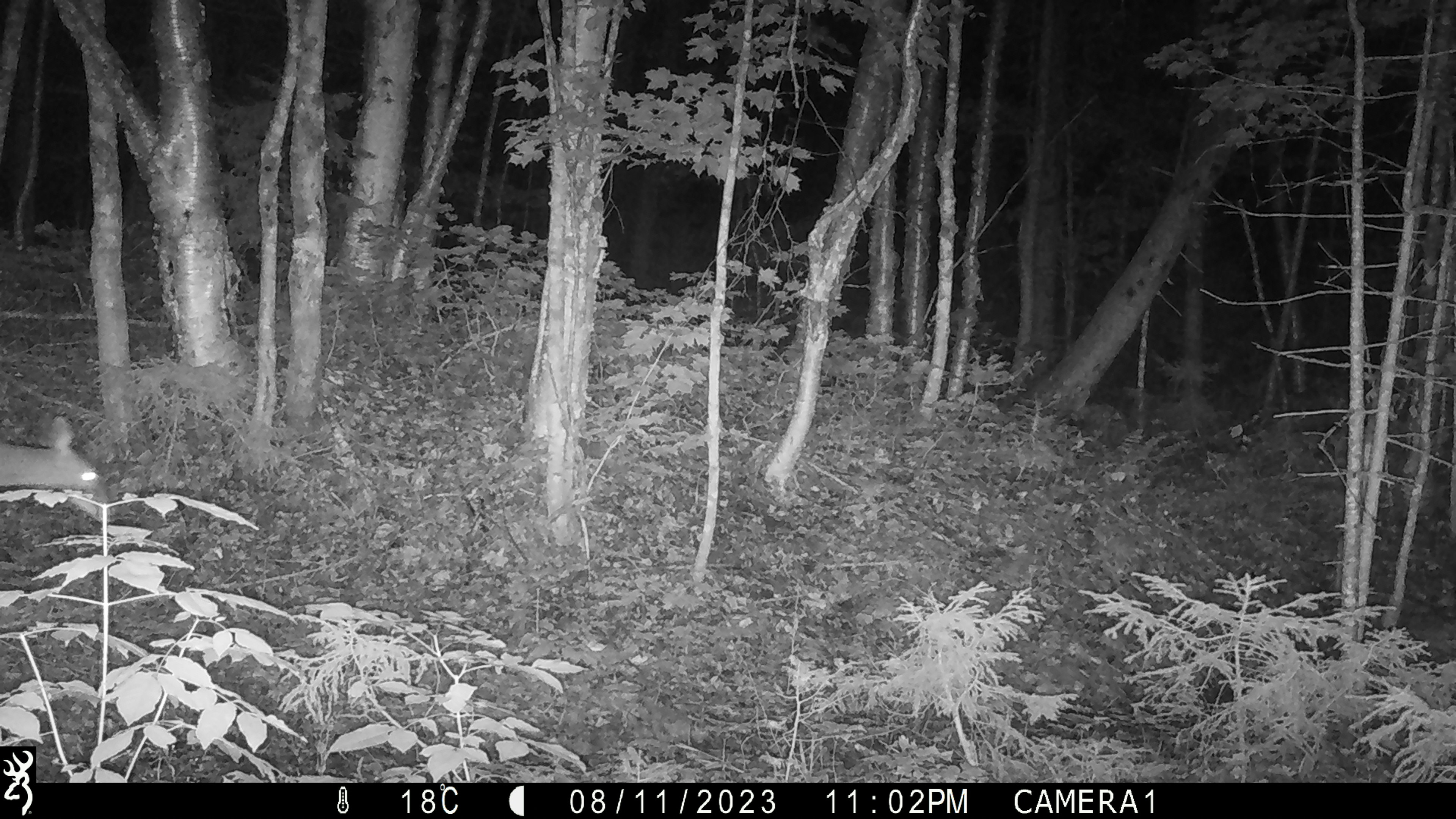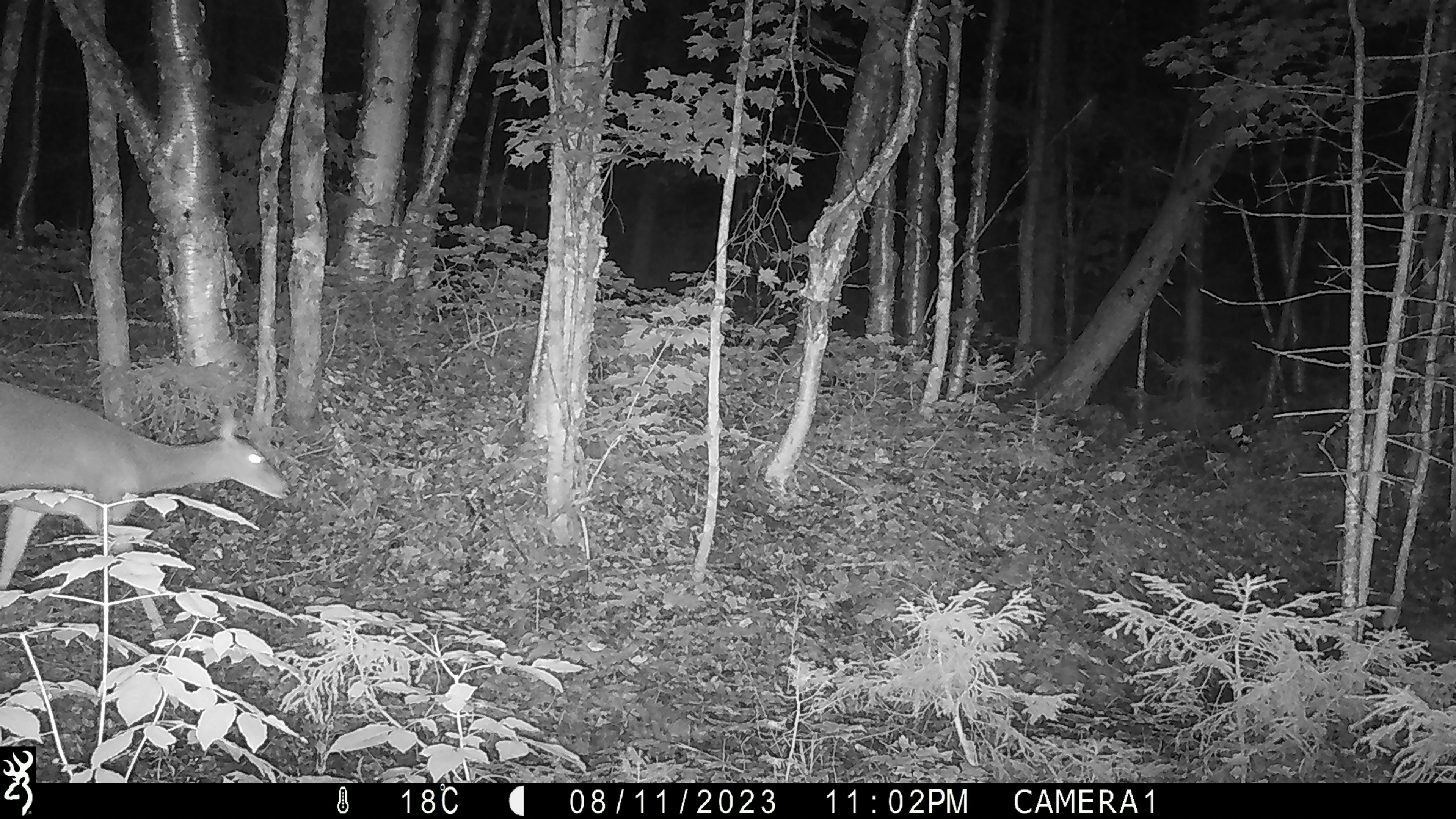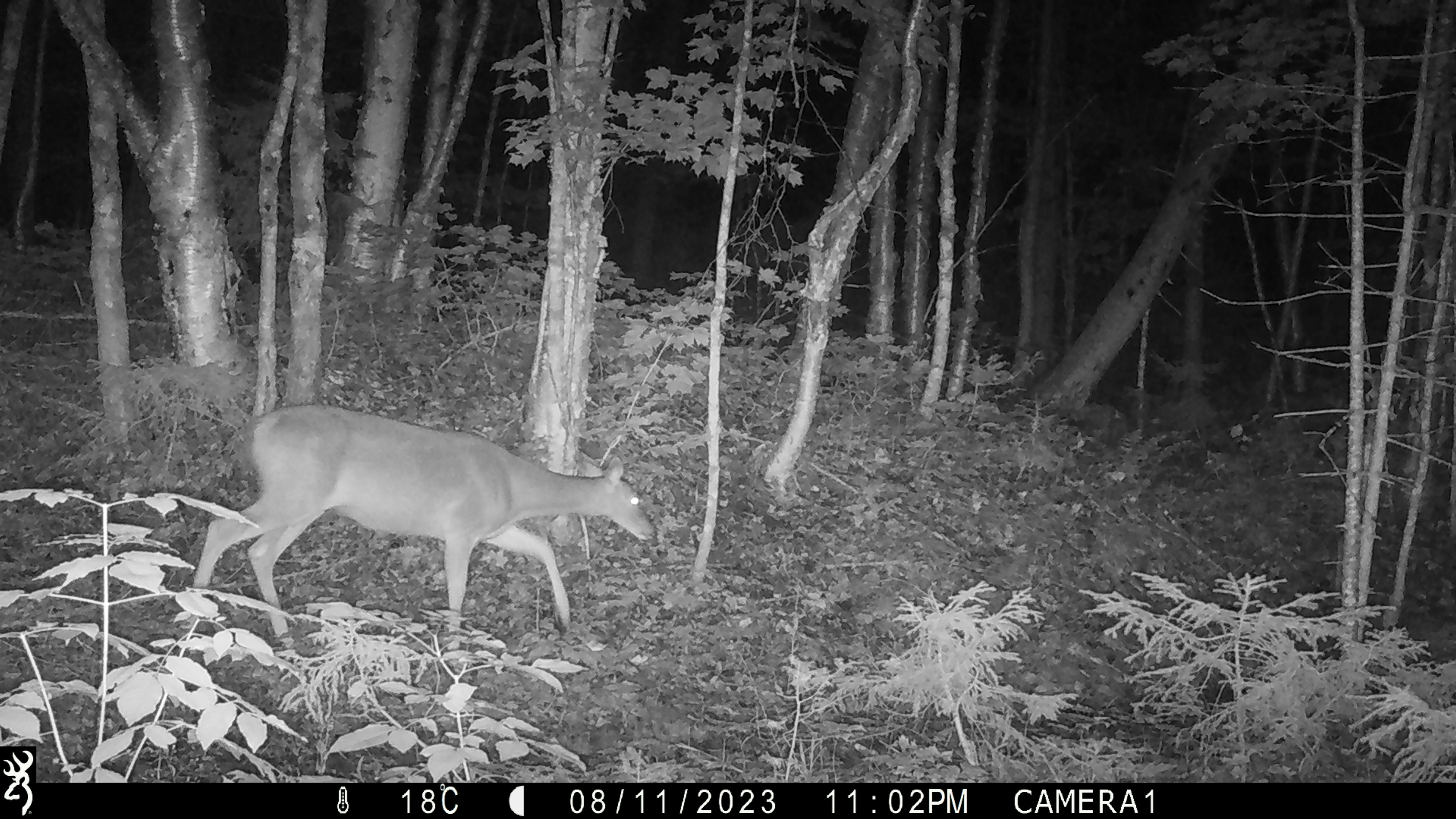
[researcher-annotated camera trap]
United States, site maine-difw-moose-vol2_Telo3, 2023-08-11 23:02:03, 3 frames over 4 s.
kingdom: Animalia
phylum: Chordata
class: Mammalia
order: Artiodactyla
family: Cervidae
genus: Odocoileus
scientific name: Odocoileus virginianus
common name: white-tailed deer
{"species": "white-tailed deer (Odocoileus virginianus)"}